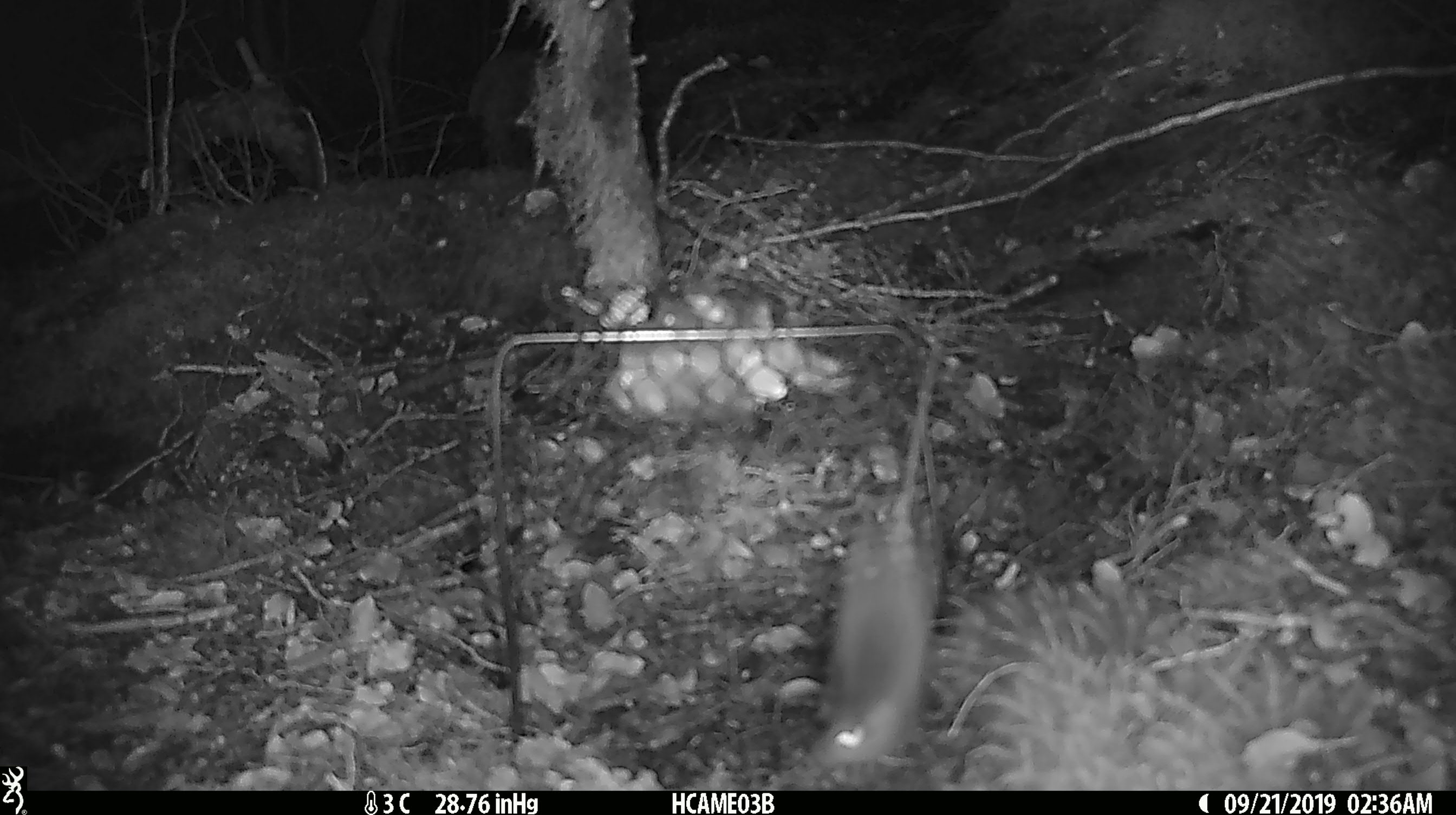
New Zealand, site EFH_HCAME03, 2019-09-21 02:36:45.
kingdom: Animalia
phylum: Chordata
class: Mammalia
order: Rodentia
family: Muridae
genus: Mus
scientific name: Mus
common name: mouse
Mouse (Mus).